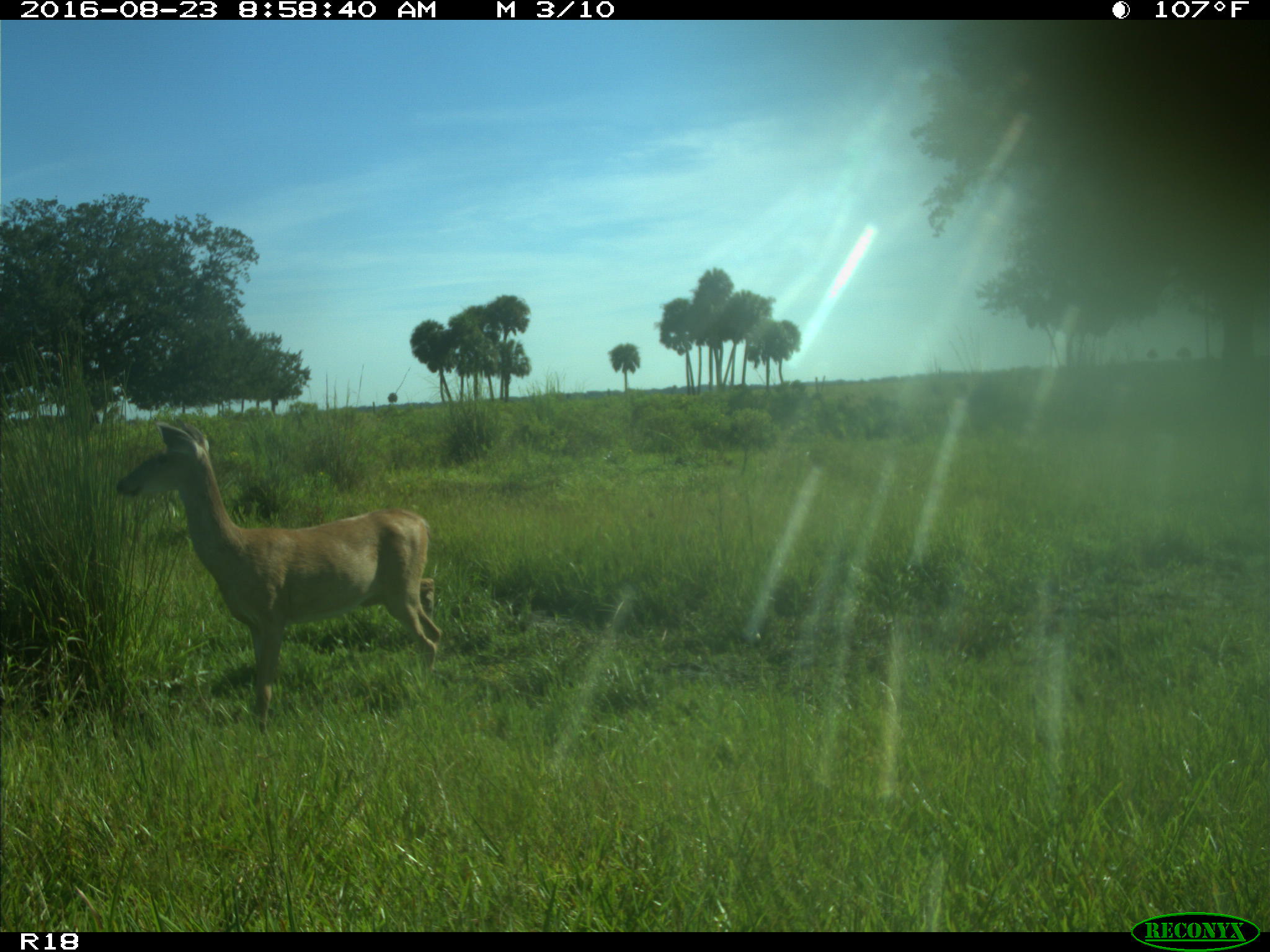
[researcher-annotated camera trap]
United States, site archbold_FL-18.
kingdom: Animalia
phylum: Chordata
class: Mammalia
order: Artiodactyla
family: Cervidae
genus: Odocoileus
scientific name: Odocoileus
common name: deer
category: unidentified deer